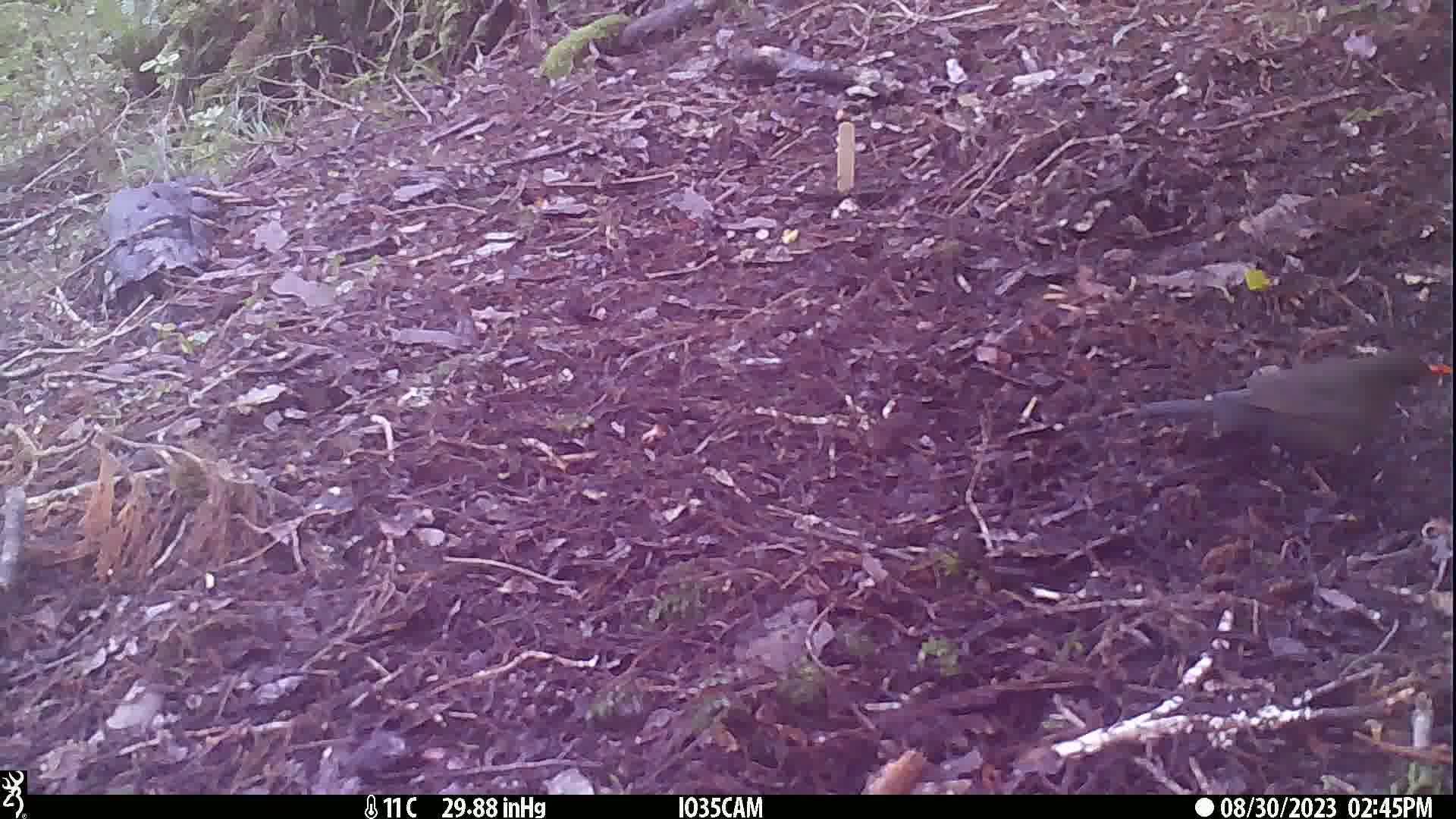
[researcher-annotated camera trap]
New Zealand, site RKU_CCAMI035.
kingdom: Animalia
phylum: Chordata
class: Aves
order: Passeriformes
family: Turdidae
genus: Turdus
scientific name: Turdus merula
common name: eurasian blackbird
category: blackbird